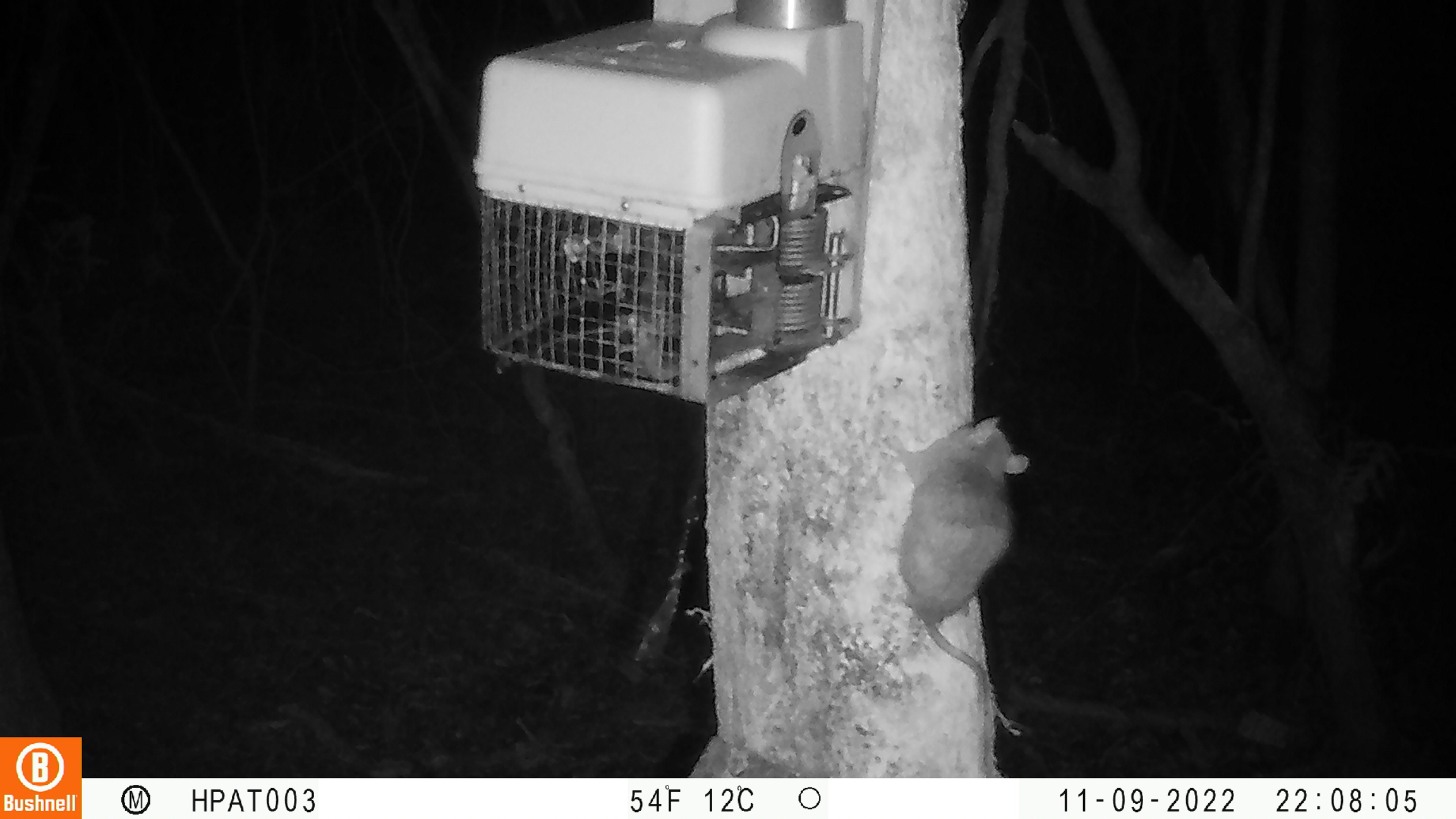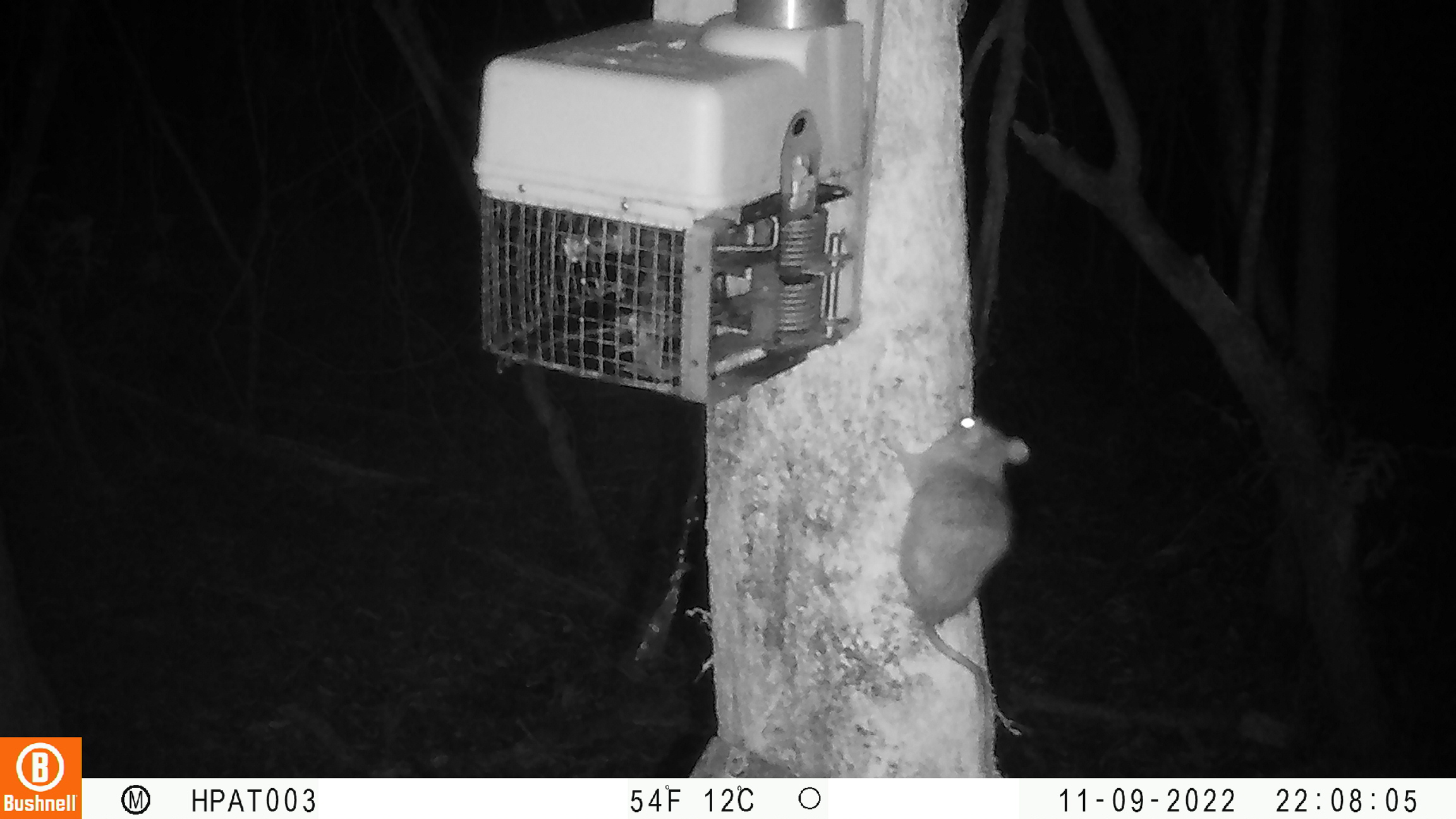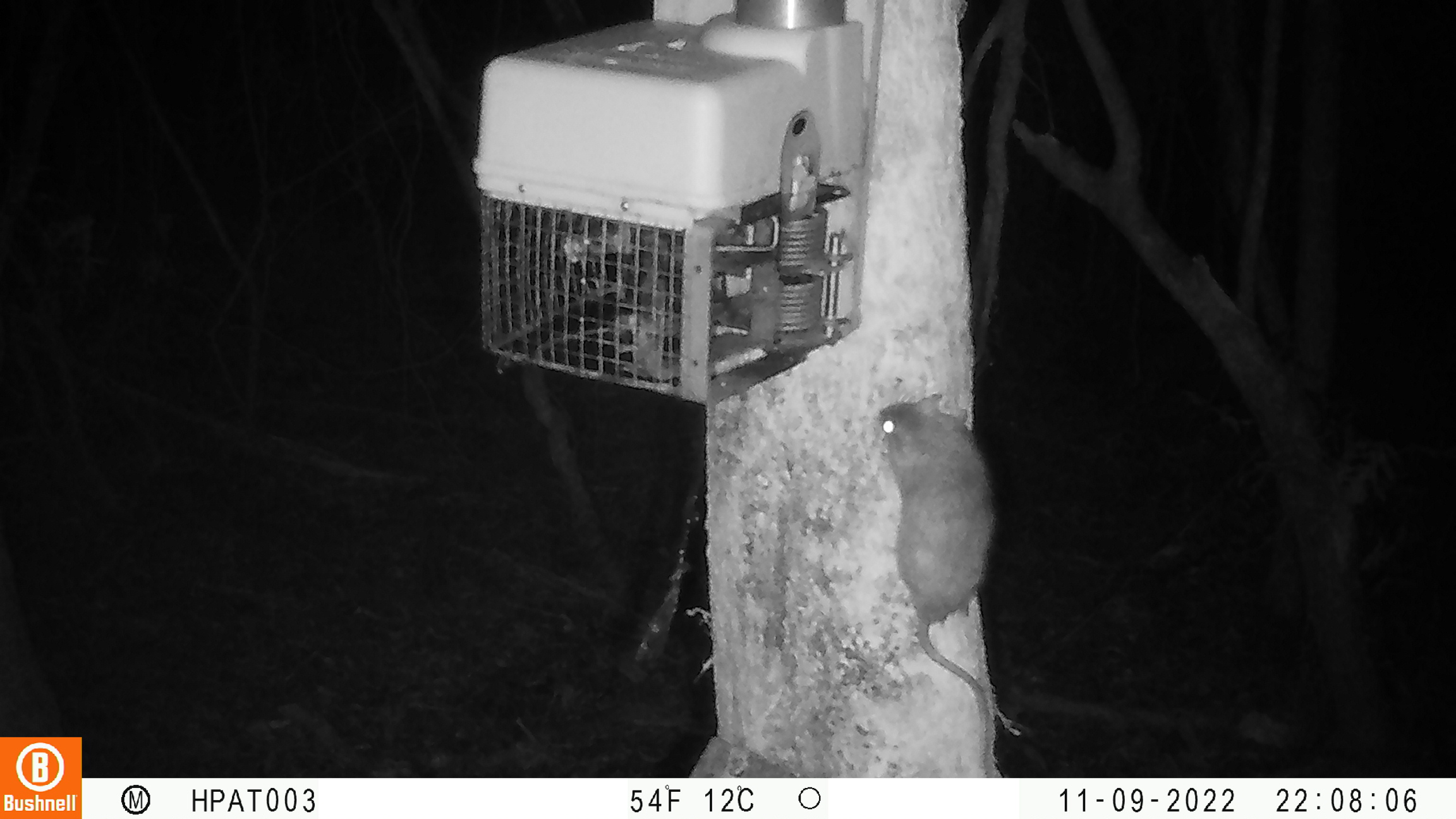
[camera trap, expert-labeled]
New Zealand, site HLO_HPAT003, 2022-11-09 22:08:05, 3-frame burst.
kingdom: Animalia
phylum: Chordata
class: Mammalia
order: Rodentia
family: Muridae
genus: Rattus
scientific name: Rattus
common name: rat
Rat (Rattus).